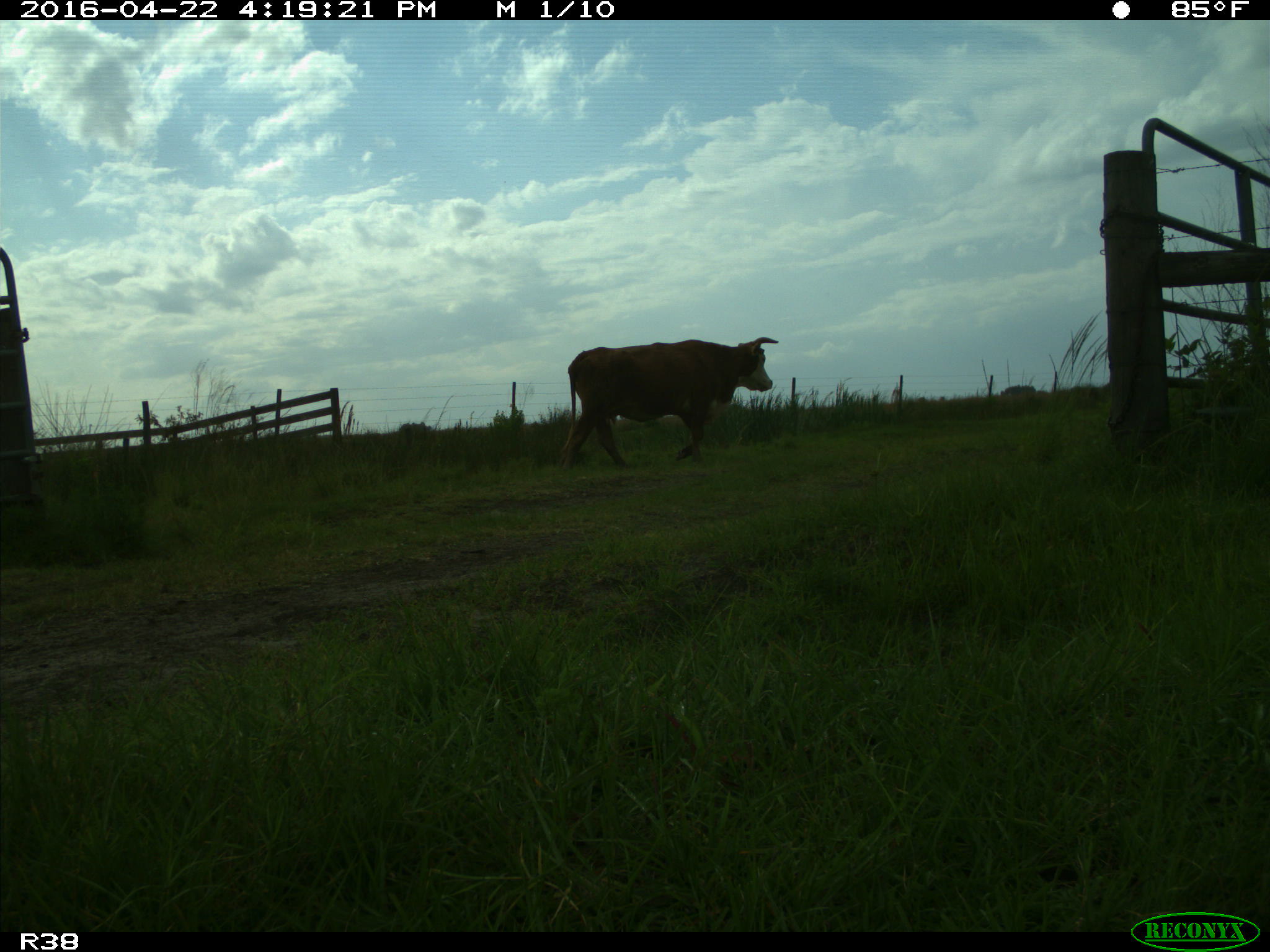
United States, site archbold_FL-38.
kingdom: Animalia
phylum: Chordata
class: Mammalia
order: Artiodactyla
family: Bovidae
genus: Bos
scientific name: Bos taurus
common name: domestic cow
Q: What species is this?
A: Bos taurus (domestic cow).